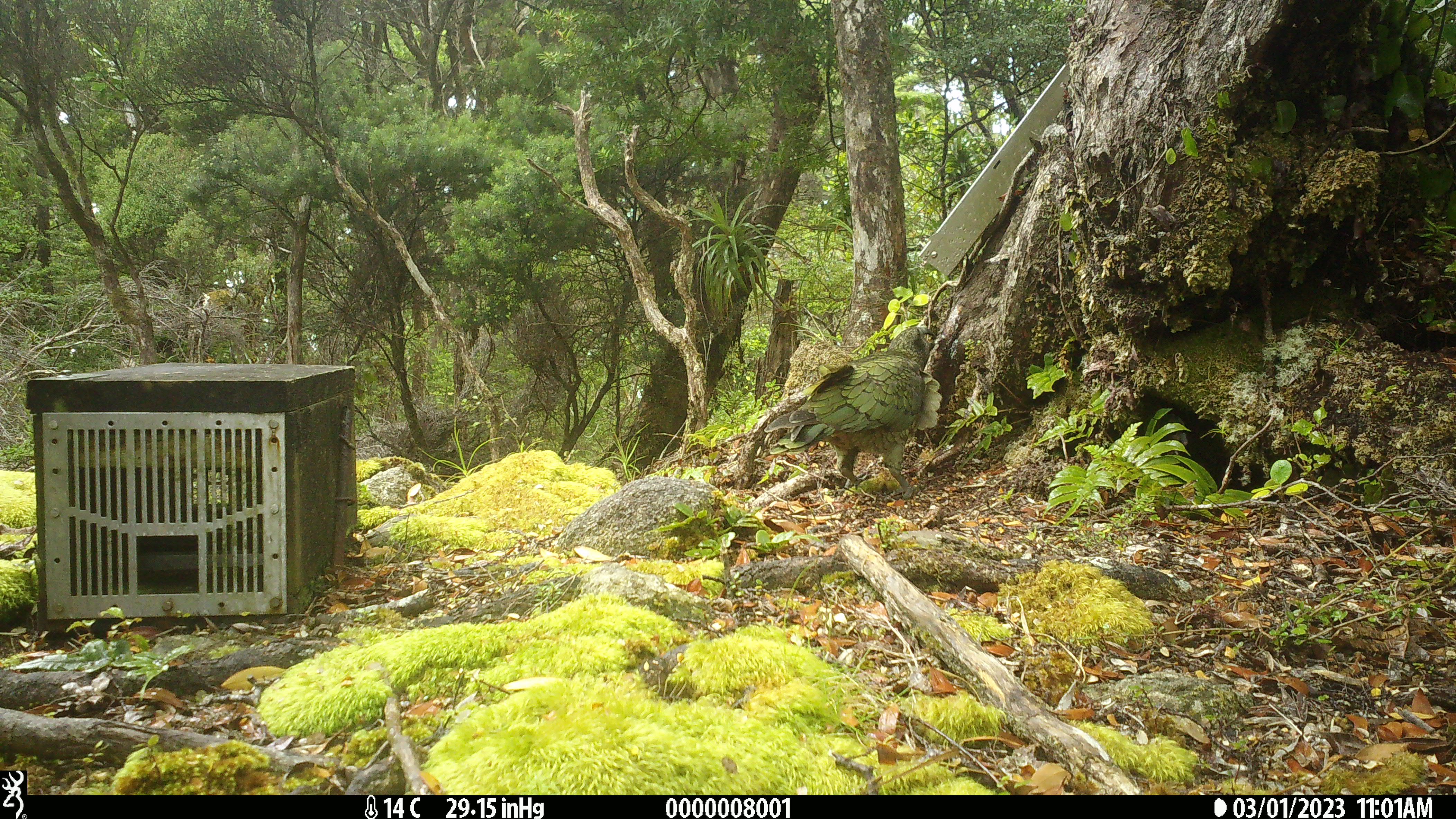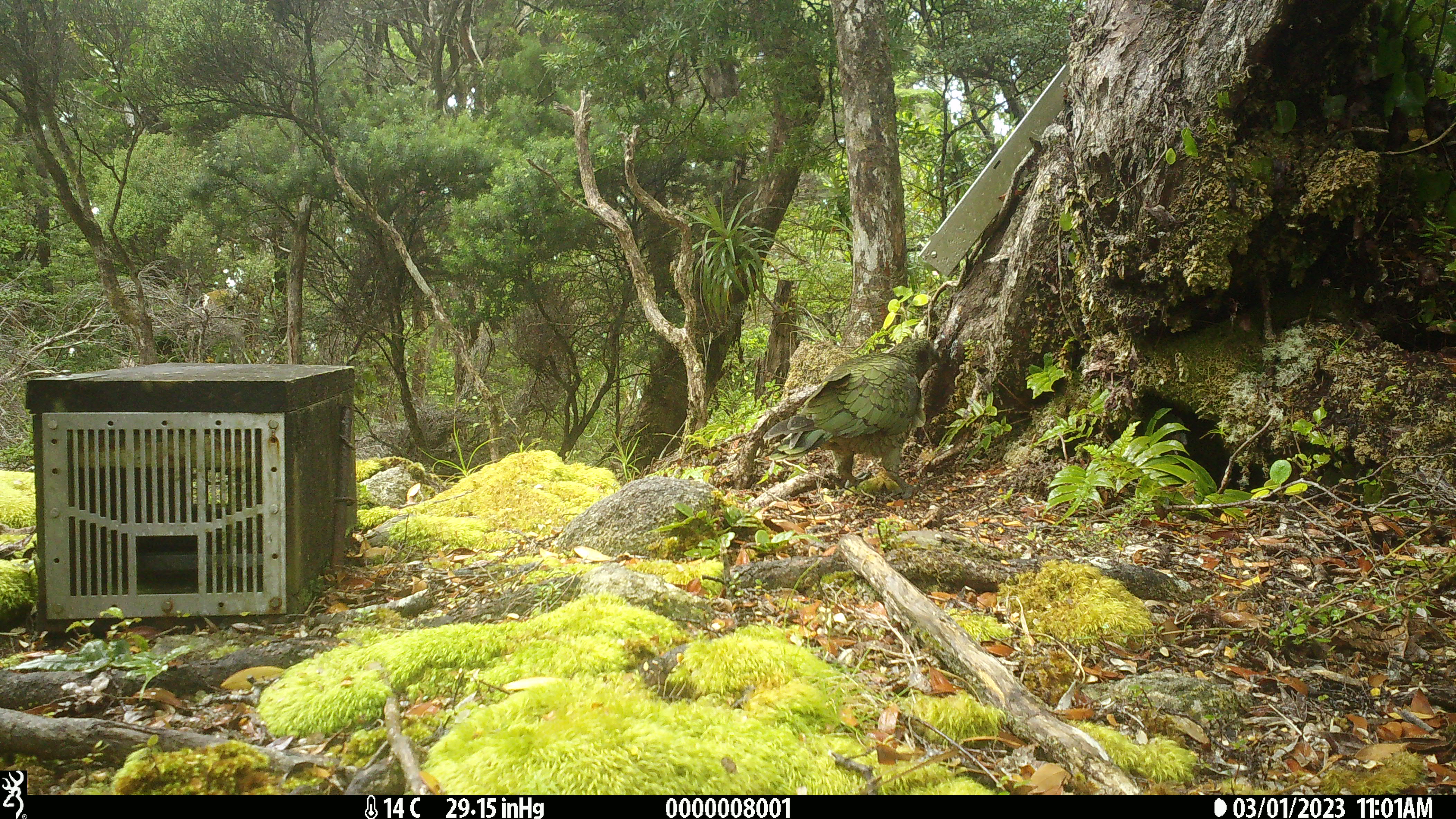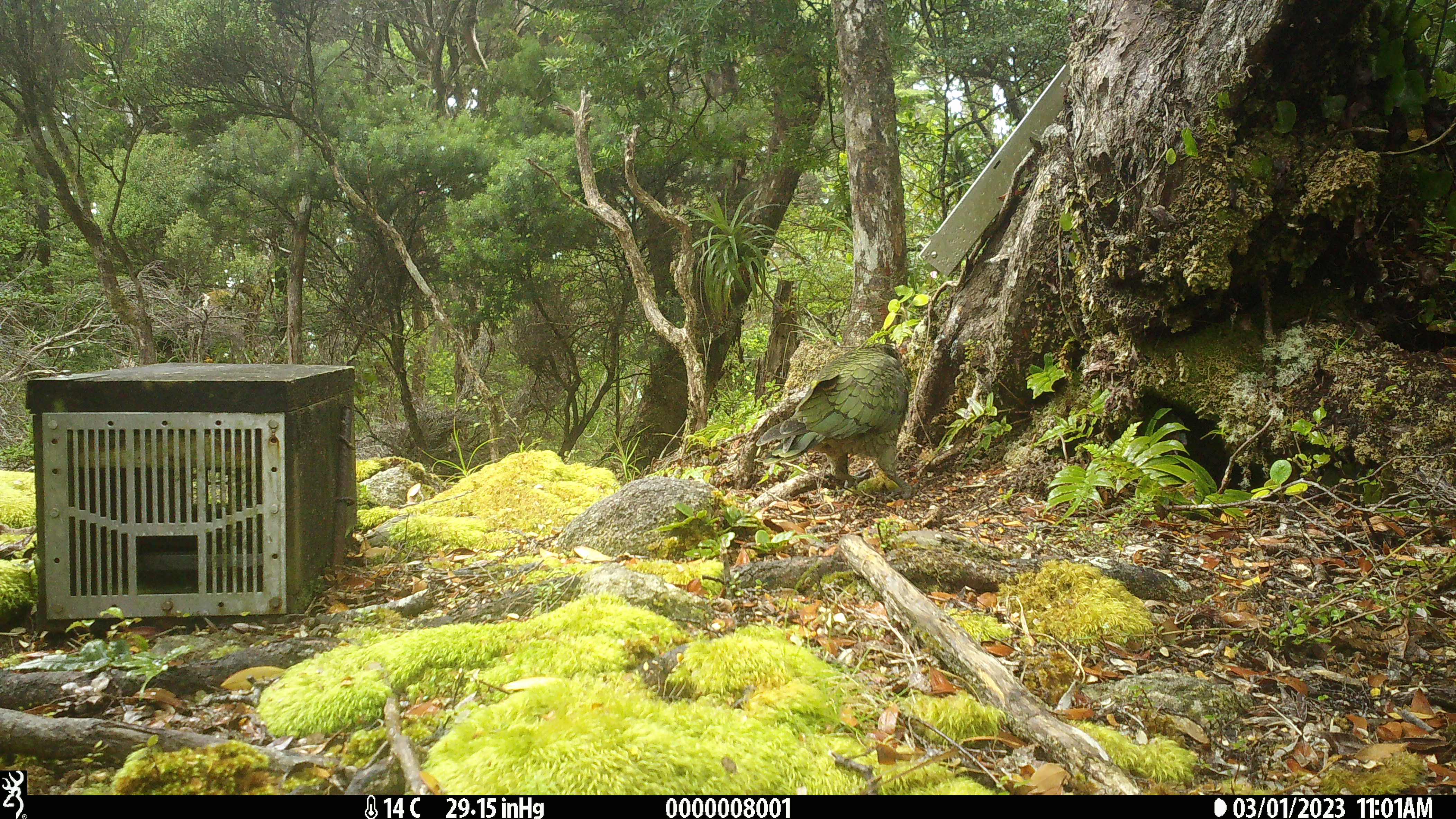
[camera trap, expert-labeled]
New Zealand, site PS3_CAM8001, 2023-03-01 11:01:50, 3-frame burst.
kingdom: Animalia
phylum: Chordata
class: Aves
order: Psittaciformes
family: Strigopidae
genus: Nestor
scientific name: Nestor notabilis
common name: kea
Kea (Nestor notabilis).